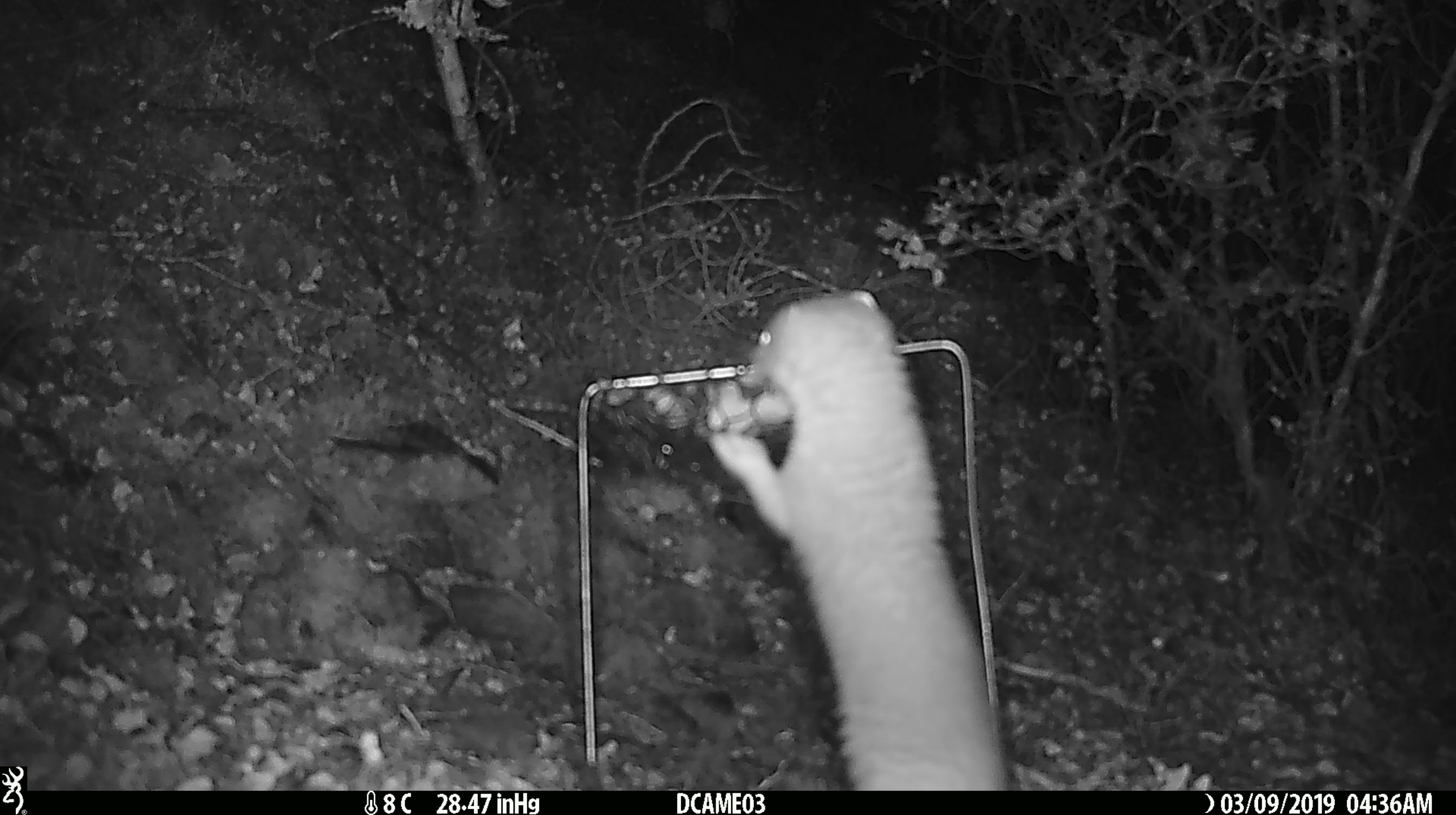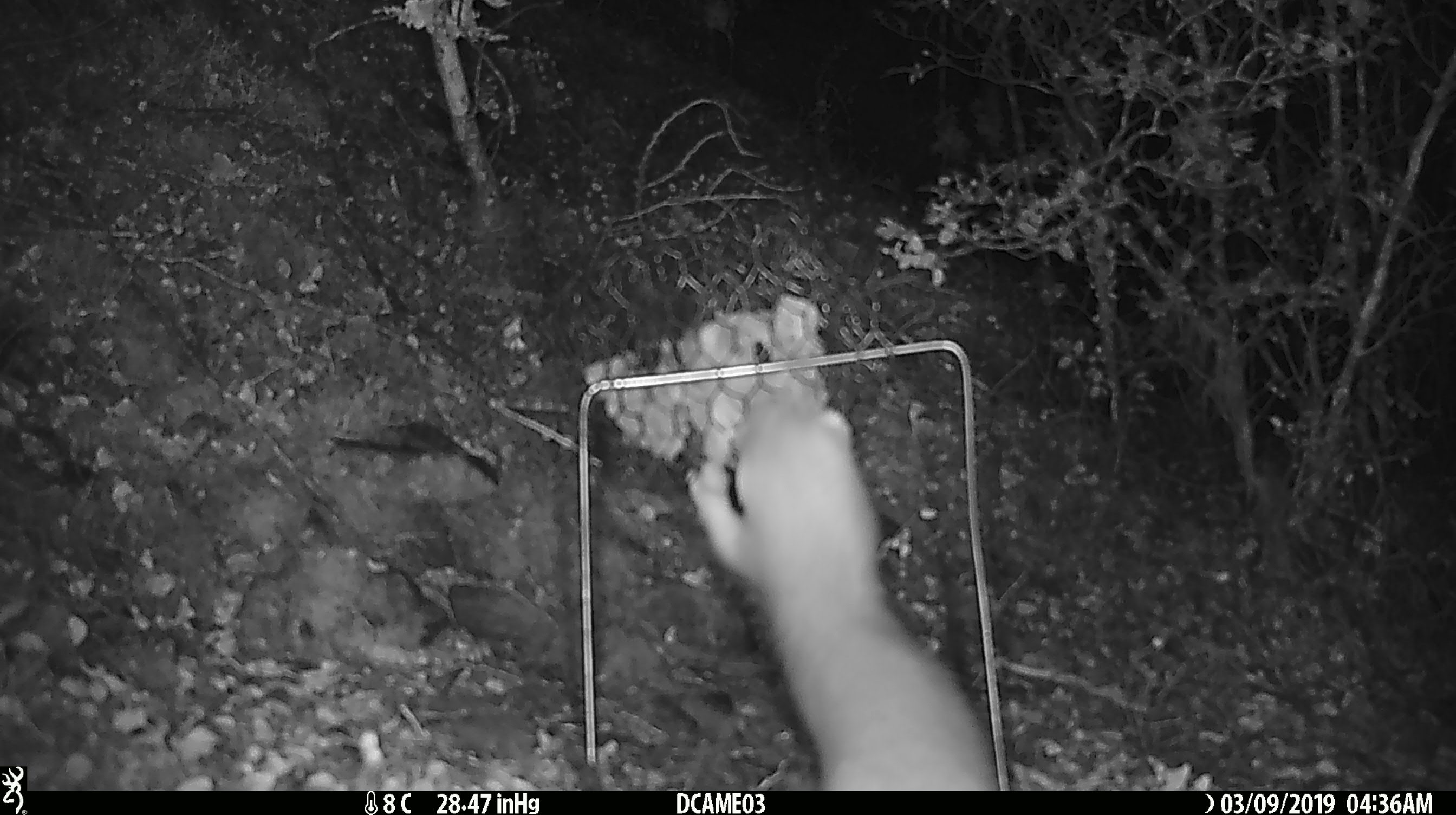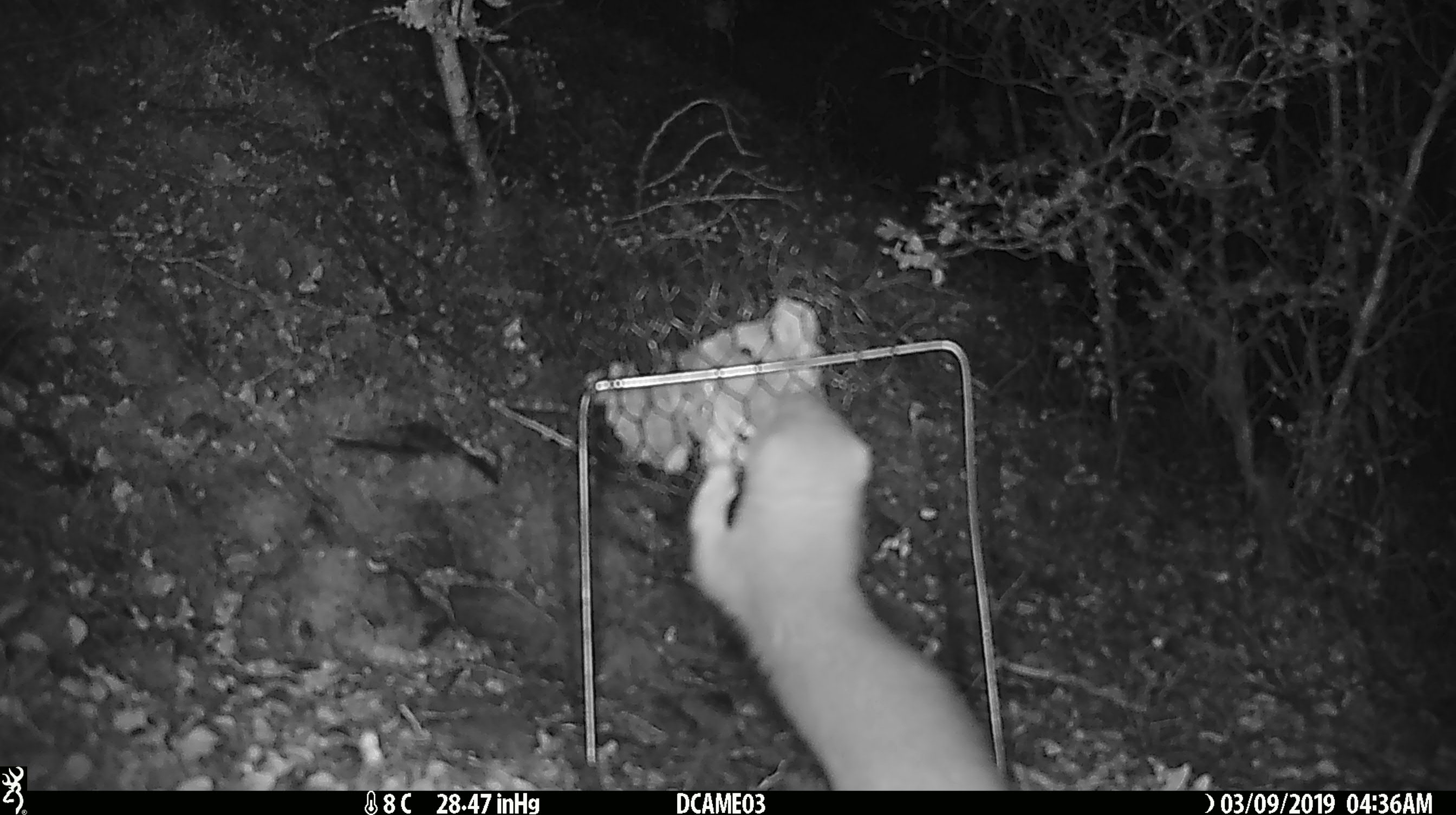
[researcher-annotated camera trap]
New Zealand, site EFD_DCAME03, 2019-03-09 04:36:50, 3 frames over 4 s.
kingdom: Animalia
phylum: Chordata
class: Mammalia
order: Carnivora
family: Mustelidae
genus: Mustela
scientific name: Mustela erminea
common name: stoat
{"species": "stoat (Mustela erminea)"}